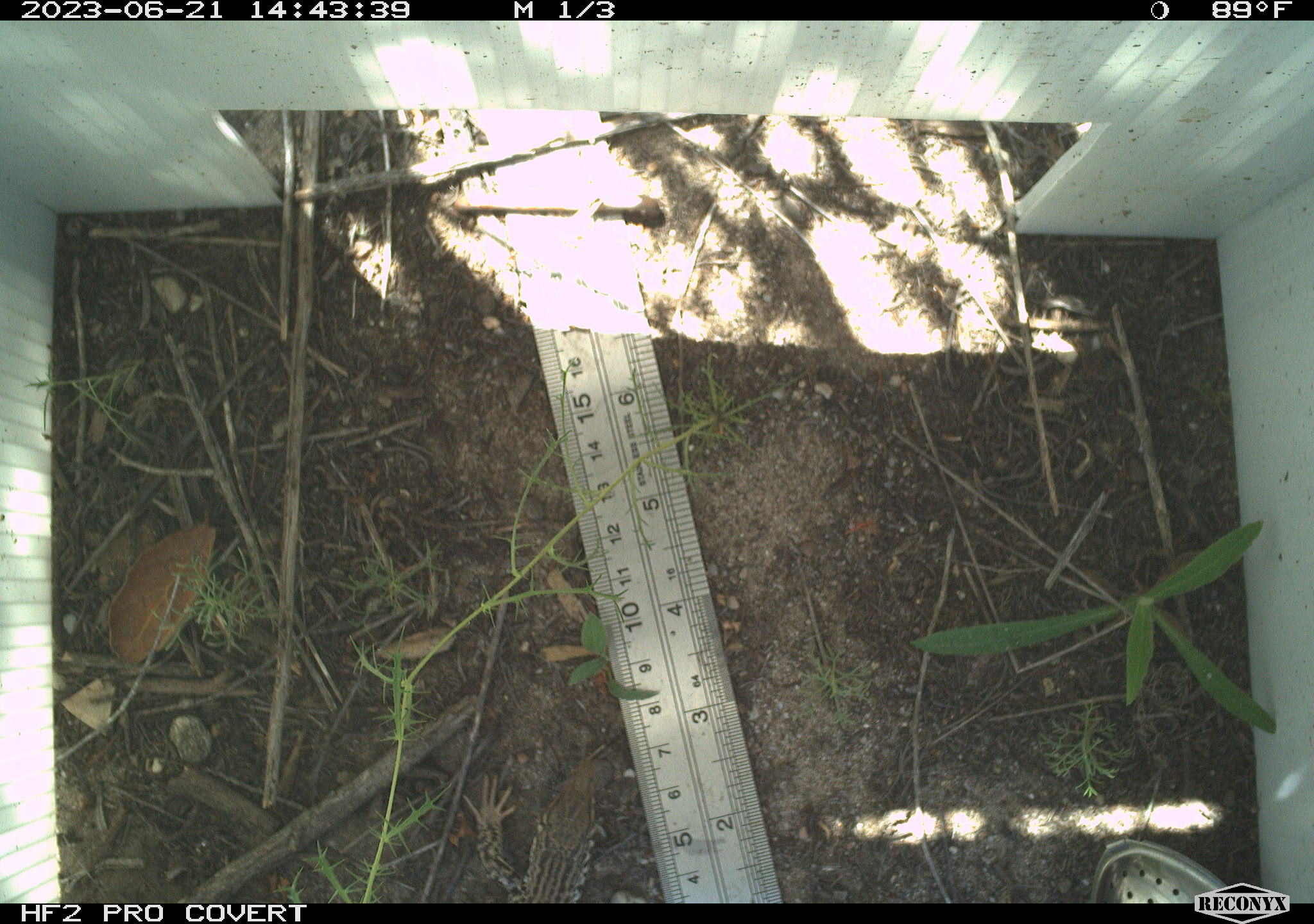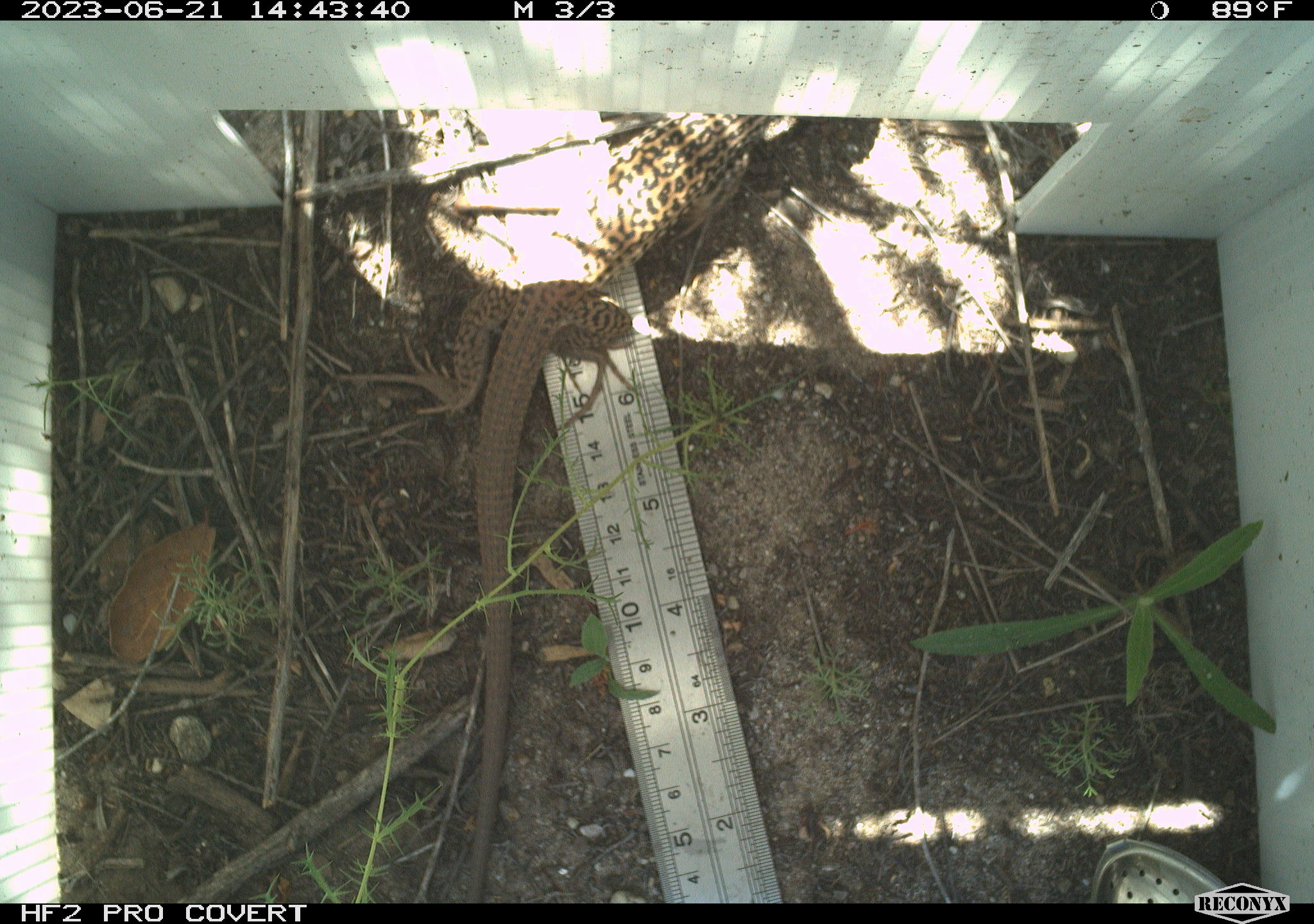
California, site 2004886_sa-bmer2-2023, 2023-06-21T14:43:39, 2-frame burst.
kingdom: Animalia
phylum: Chordata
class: Reptilia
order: Squamata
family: Teiidae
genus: Aspidoscelis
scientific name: Aspidoscelis tigris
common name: western whiptail